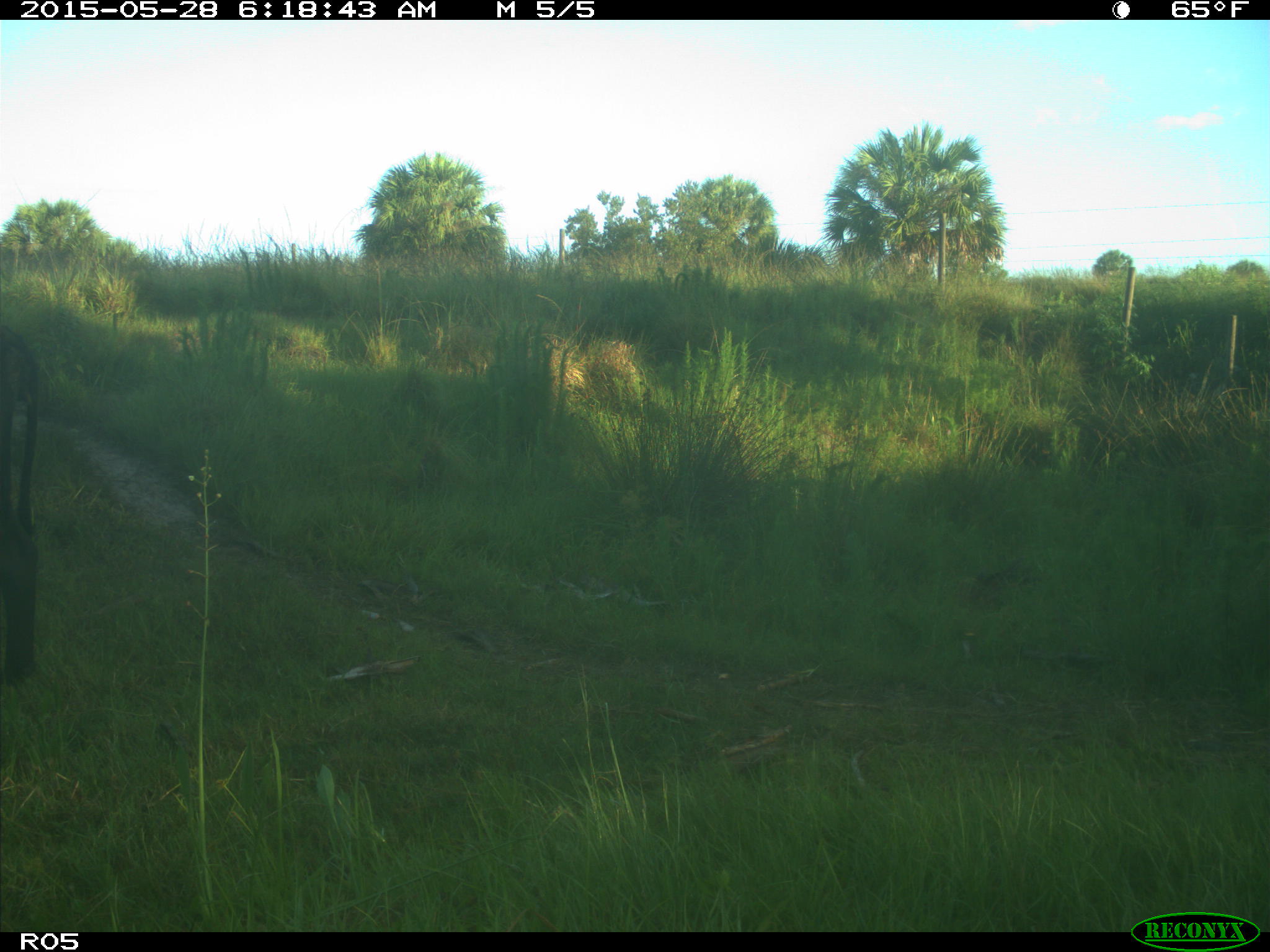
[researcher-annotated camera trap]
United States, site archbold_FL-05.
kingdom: Animalia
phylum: Chordata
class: Mammalia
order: Artiodactyla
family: Bovidae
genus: Bos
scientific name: Bos taurus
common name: domestic cow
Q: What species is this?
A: Bos taurus (domestic cow).